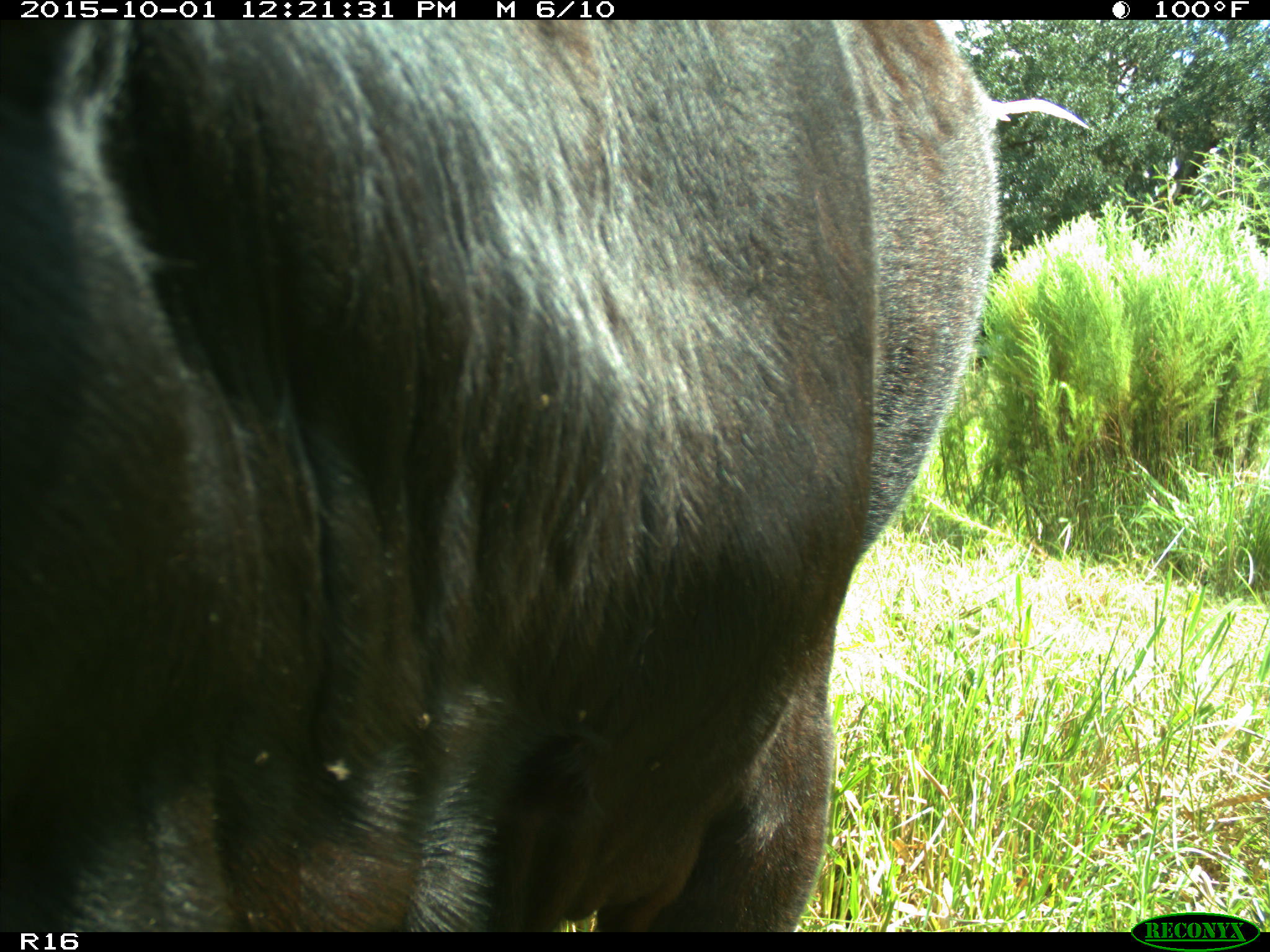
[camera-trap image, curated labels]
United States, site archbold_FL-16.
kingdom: Animalia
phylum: Chordata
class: Mammalia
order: Artiodactyla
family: Bovidae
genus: Bos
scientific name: Bos taurus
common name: domestic cow